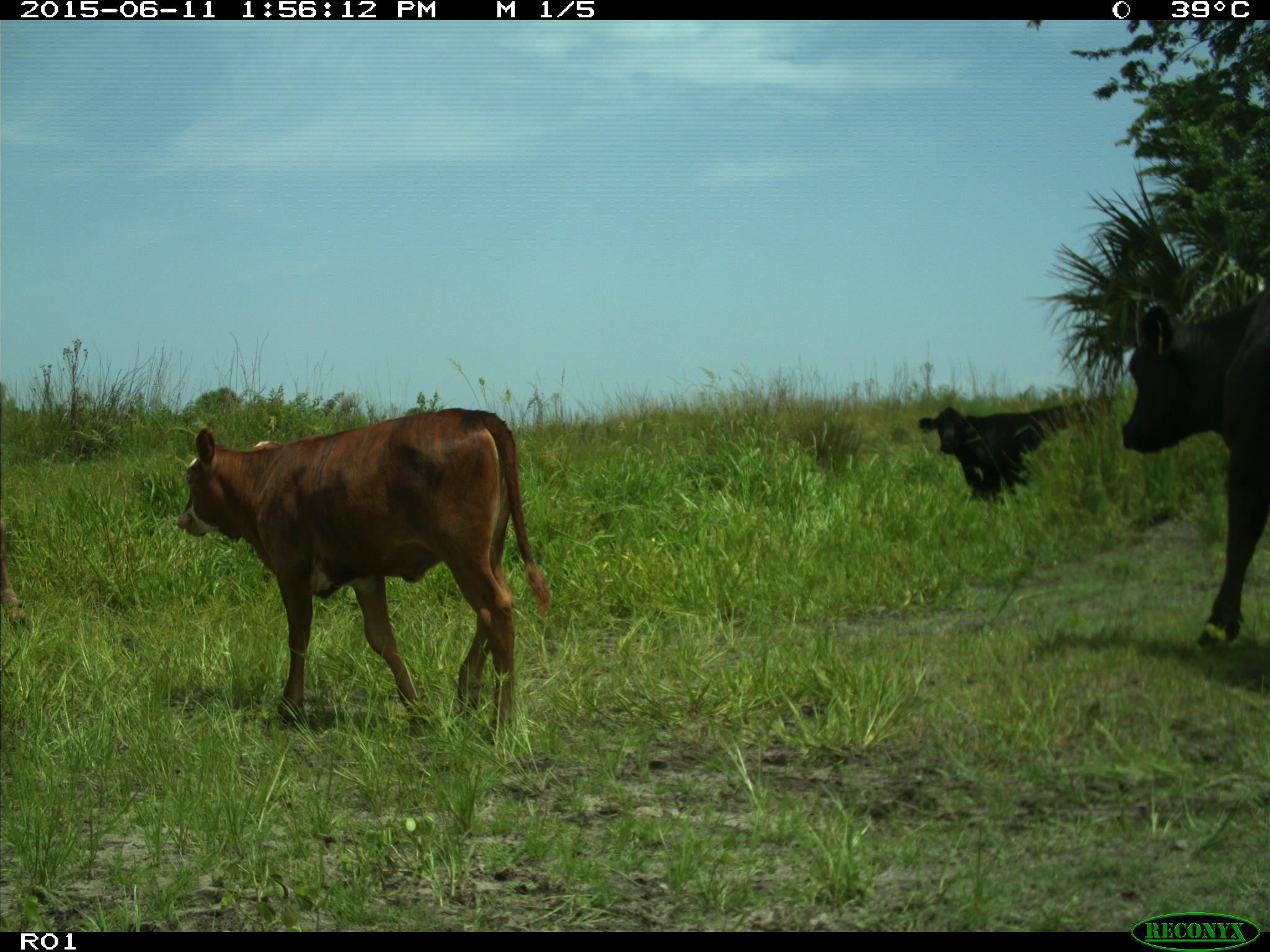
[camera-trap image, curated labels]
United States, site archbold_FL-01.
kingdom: Animalia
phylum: Chordata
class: Mammalia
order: Artiodactyla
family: Bovidae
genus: Bos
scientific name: Bos taurus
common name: domestic cow